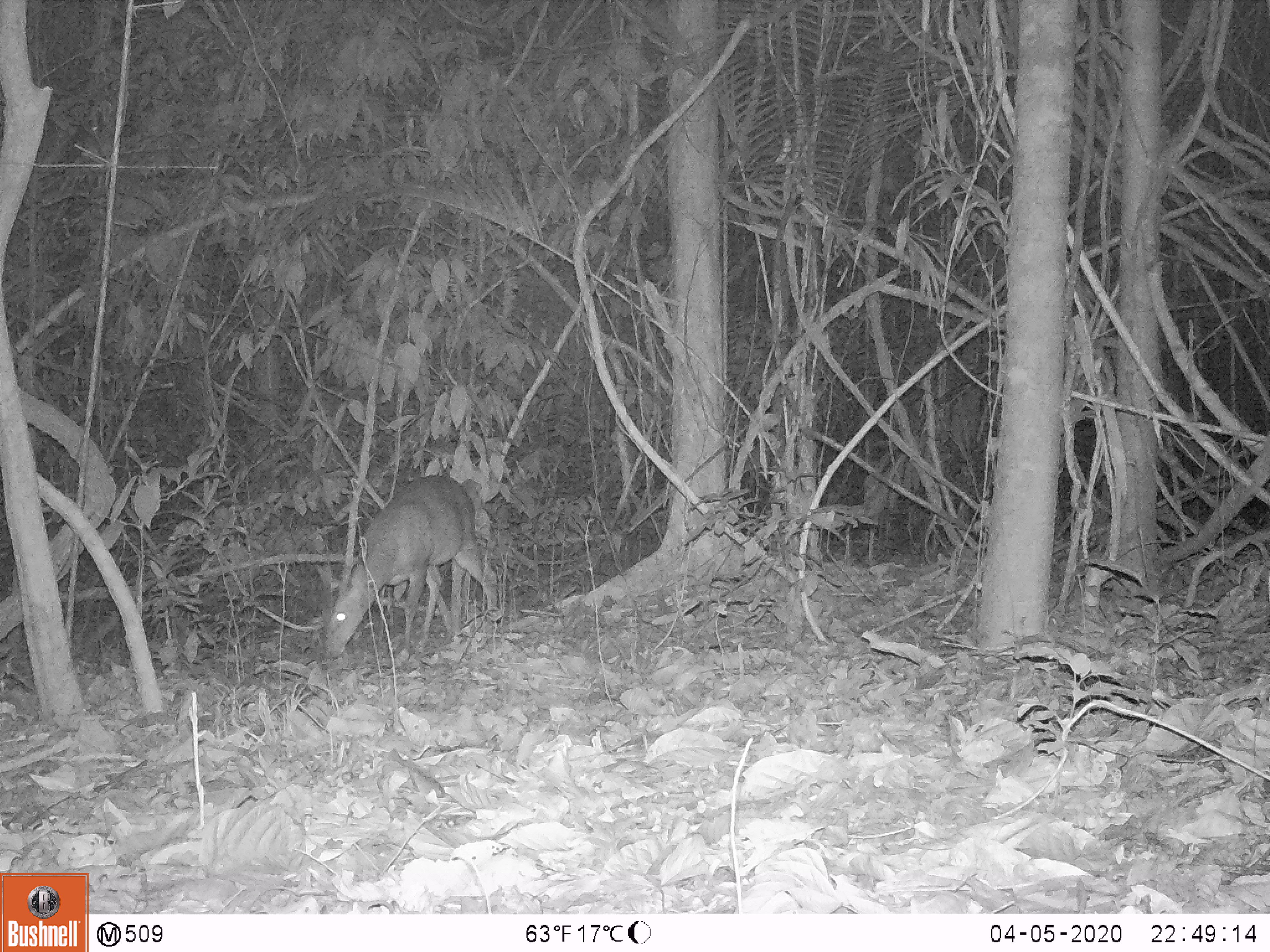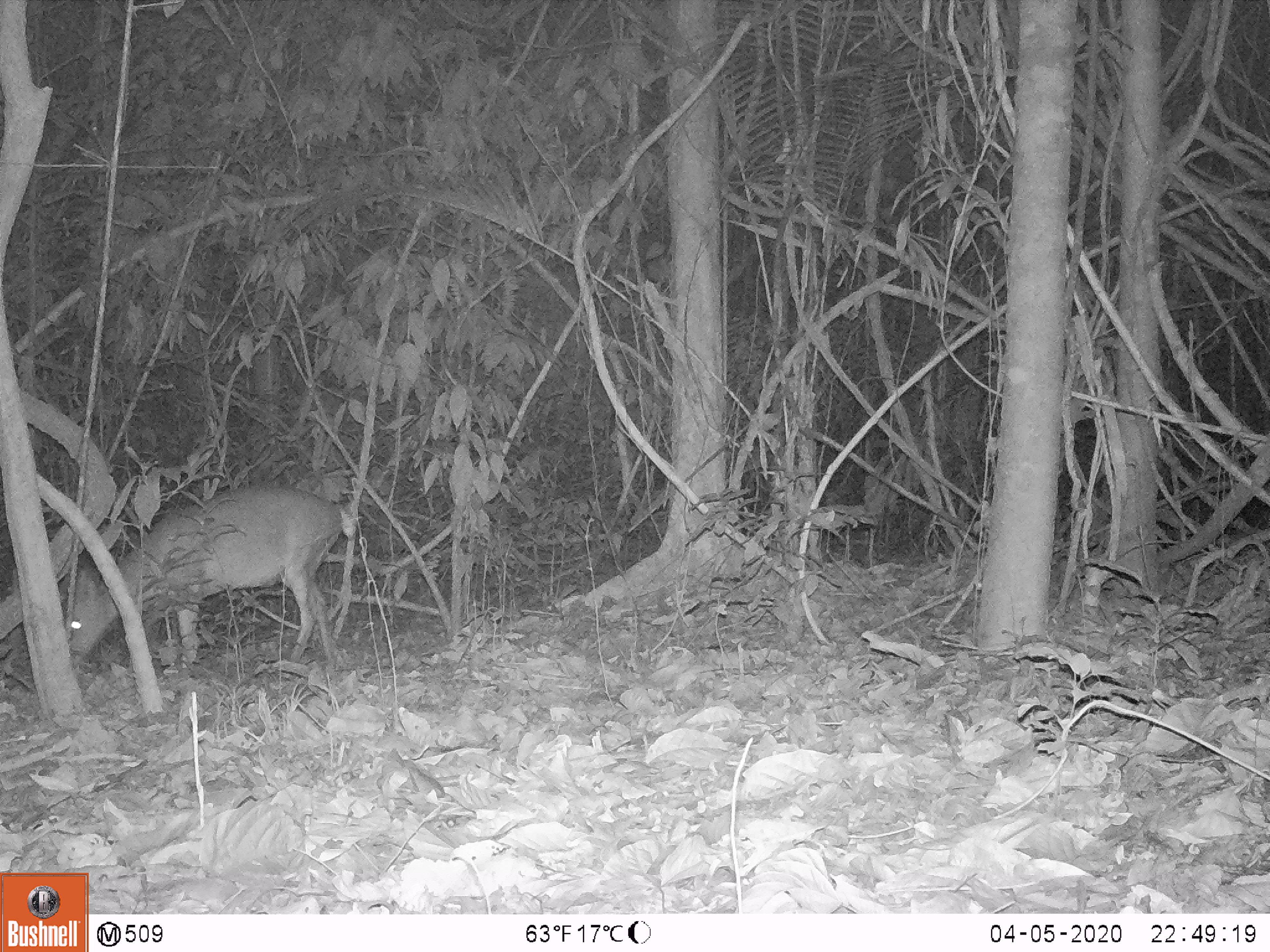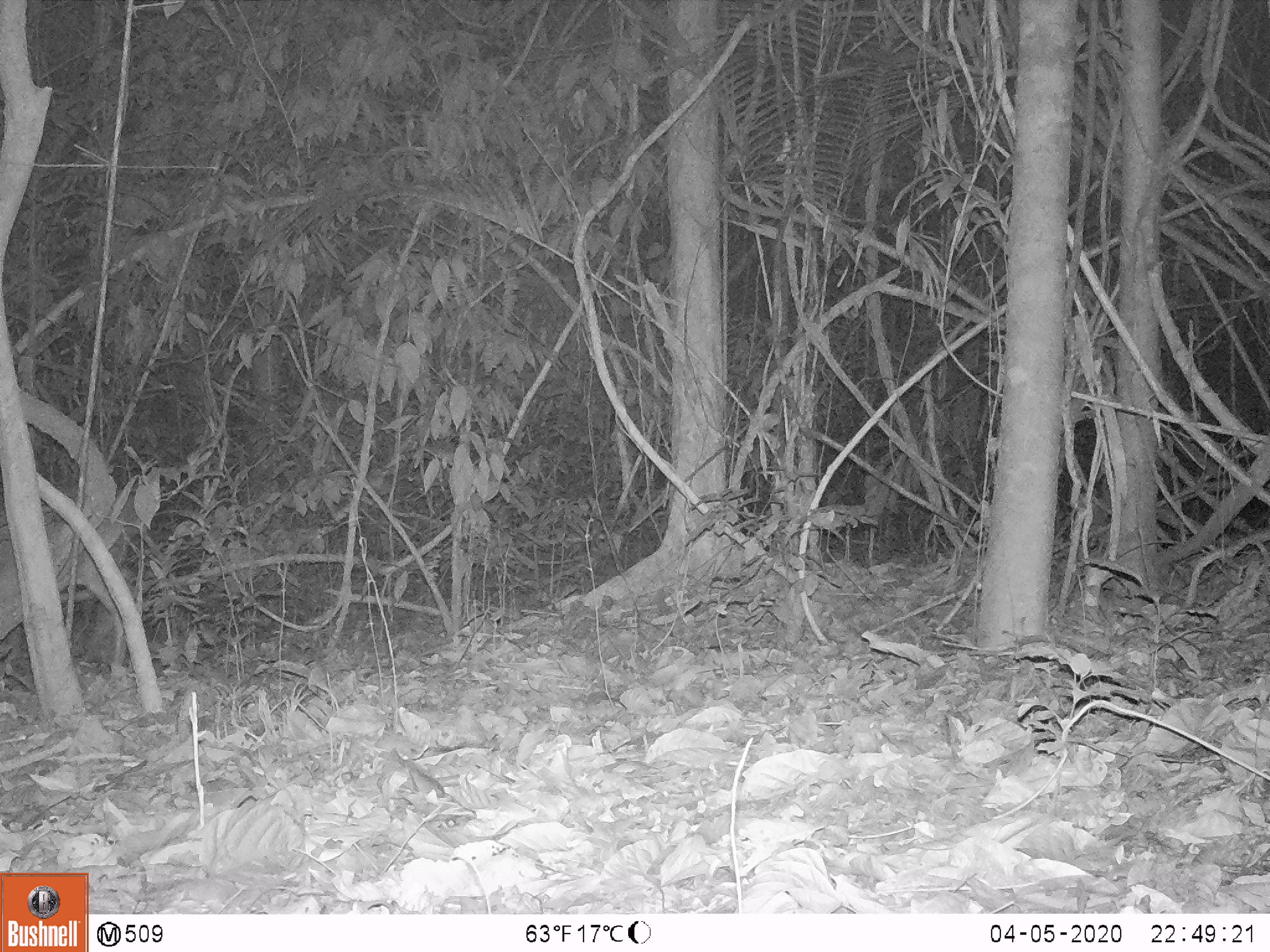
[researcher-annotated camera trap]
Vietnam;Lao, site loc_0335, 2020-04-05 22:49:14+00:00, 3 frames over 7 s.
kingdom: Animalia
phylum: Chordata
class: Mammalia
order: Artiodactyla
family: Cervidae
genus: Muntiacus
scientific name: Muntiacus vuquangensis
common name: large-antlered muntjac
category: large antlered muntjac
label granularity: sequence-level